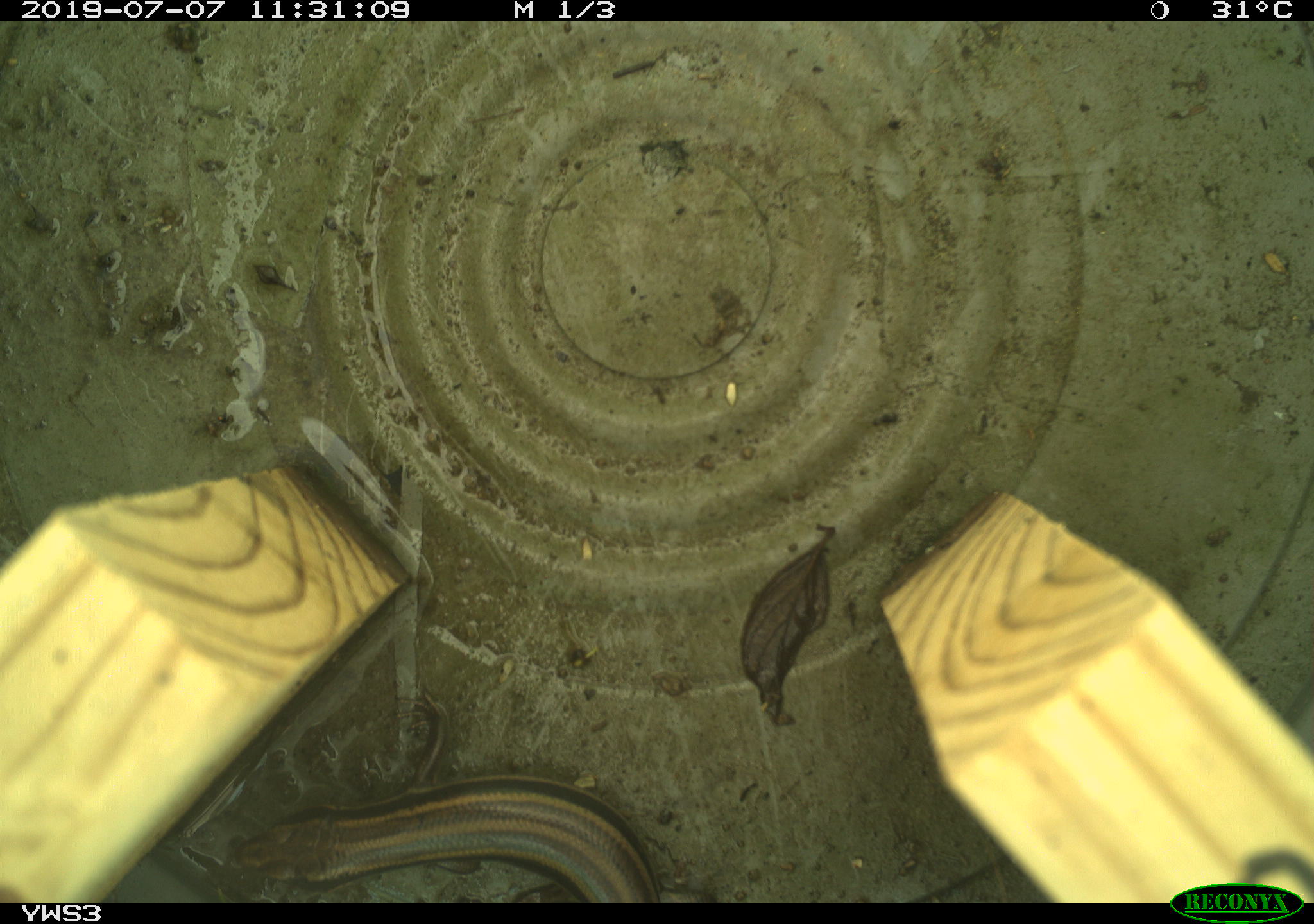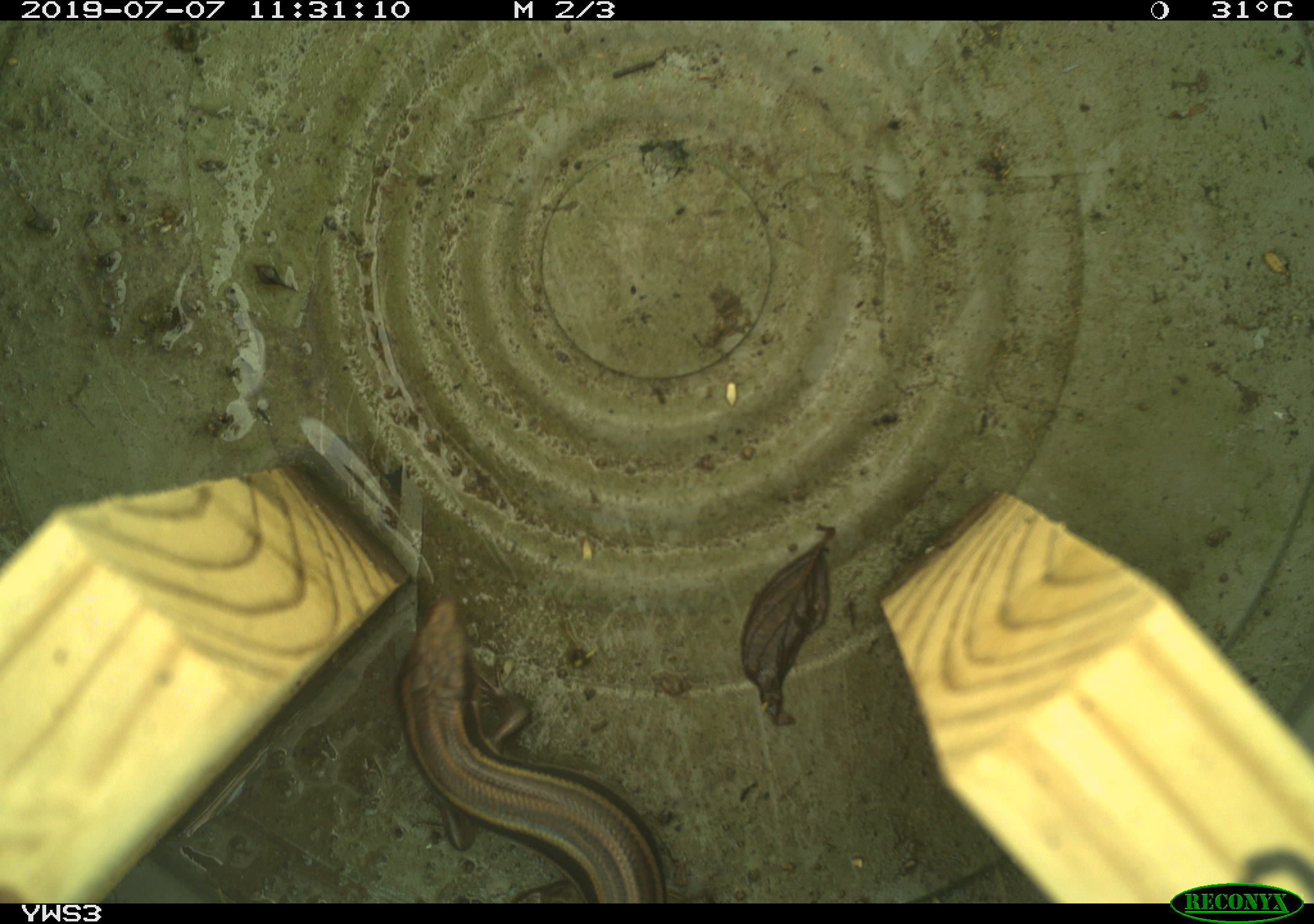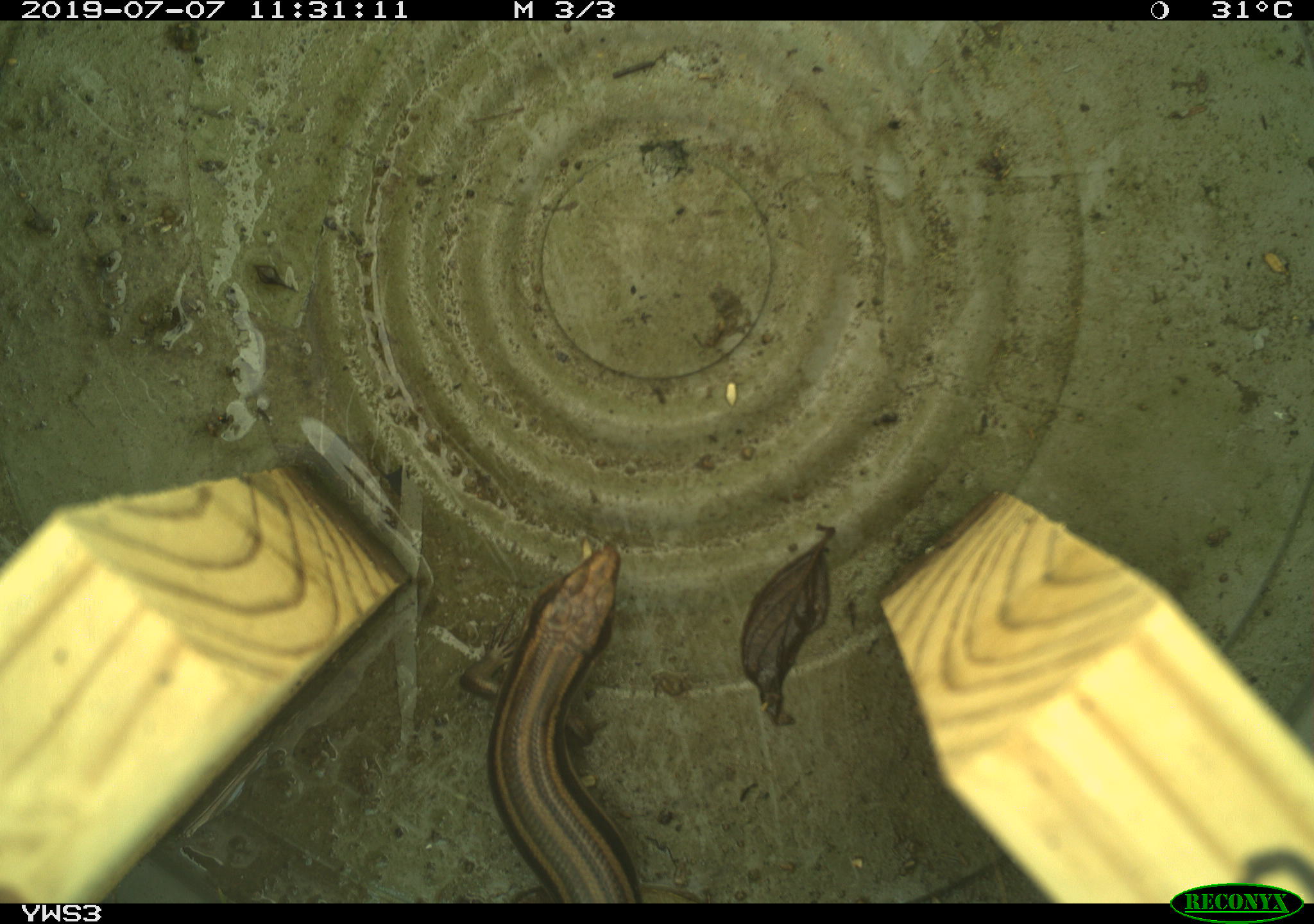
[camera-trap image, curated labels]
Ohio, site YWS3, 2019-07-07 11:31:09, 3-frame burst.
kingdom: Animalia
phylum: Chordata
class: Reptilia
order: Squamata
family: Scincidae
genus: Plestiodon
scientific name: Plestiodon fasciatus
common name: common five-lined skink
Common five-lined skink (Plestiodon fasciatus).